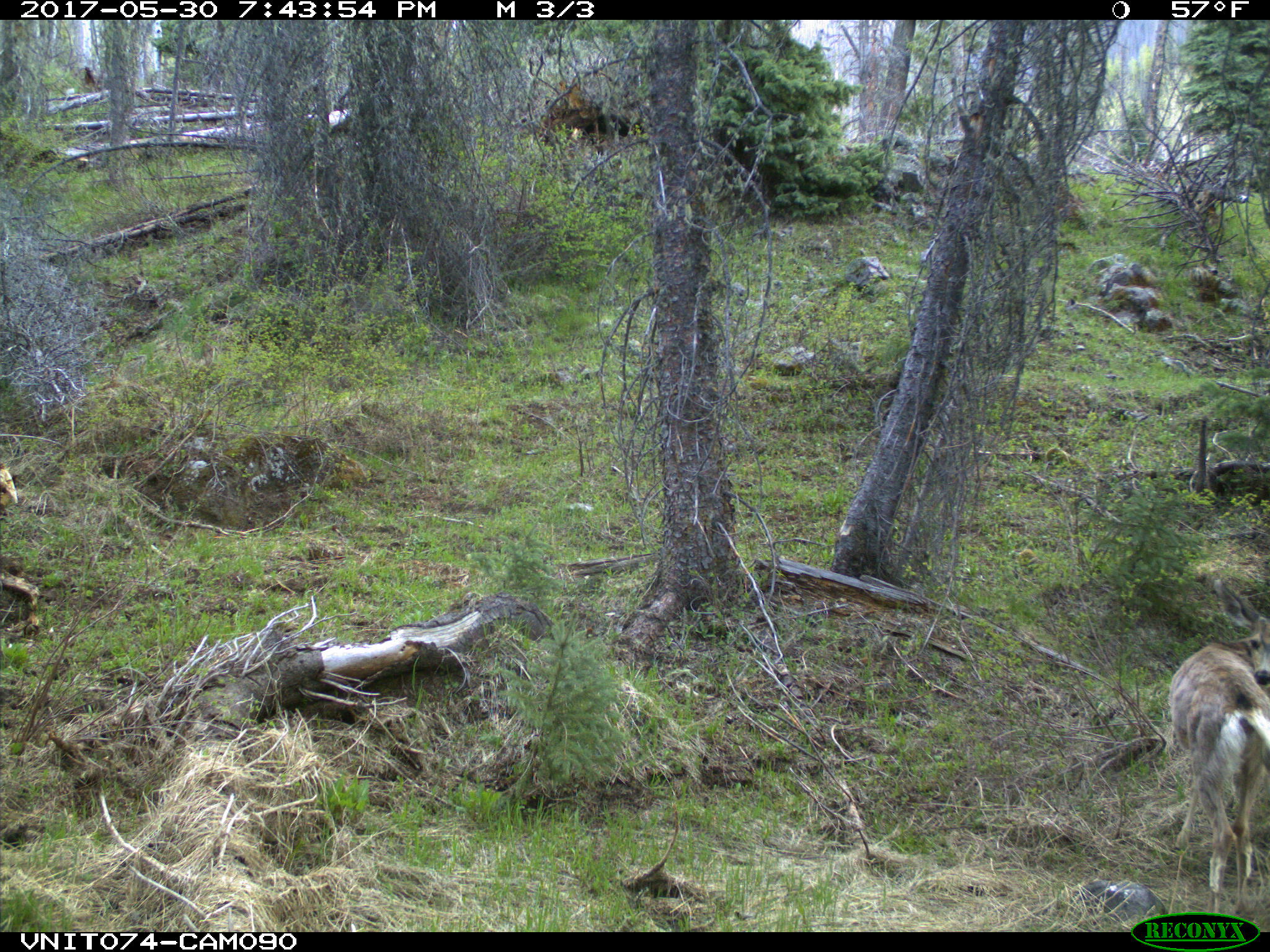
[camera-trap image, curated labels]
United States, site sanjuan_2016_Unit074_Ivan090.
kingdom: Animalia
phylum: Chordata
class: Mammalia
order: Artiodactyla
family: Cervidae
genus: Odocoileus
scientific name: Odocoileus hemionus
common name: mule deer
Odocoileus hemionus (mule deer).